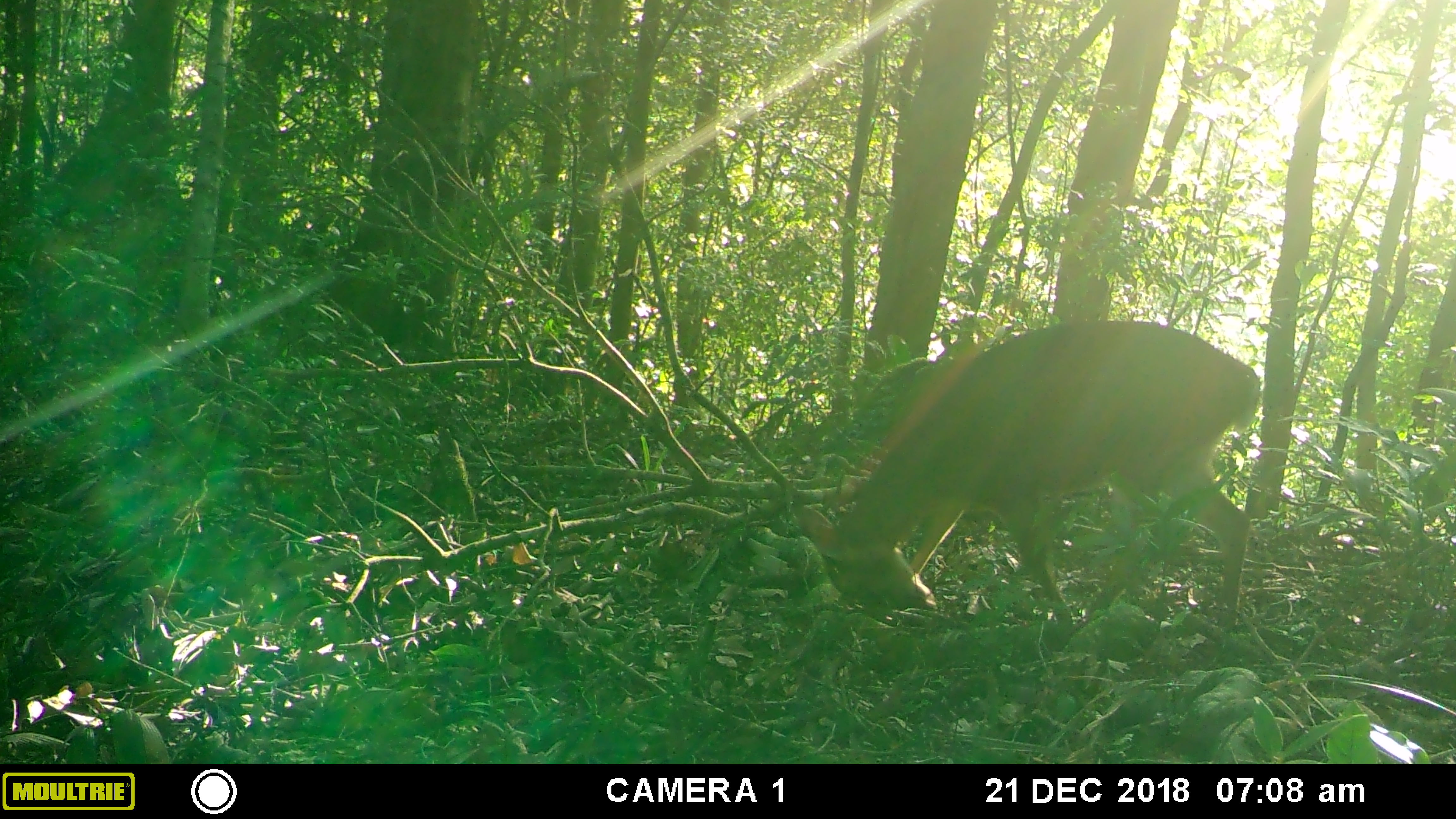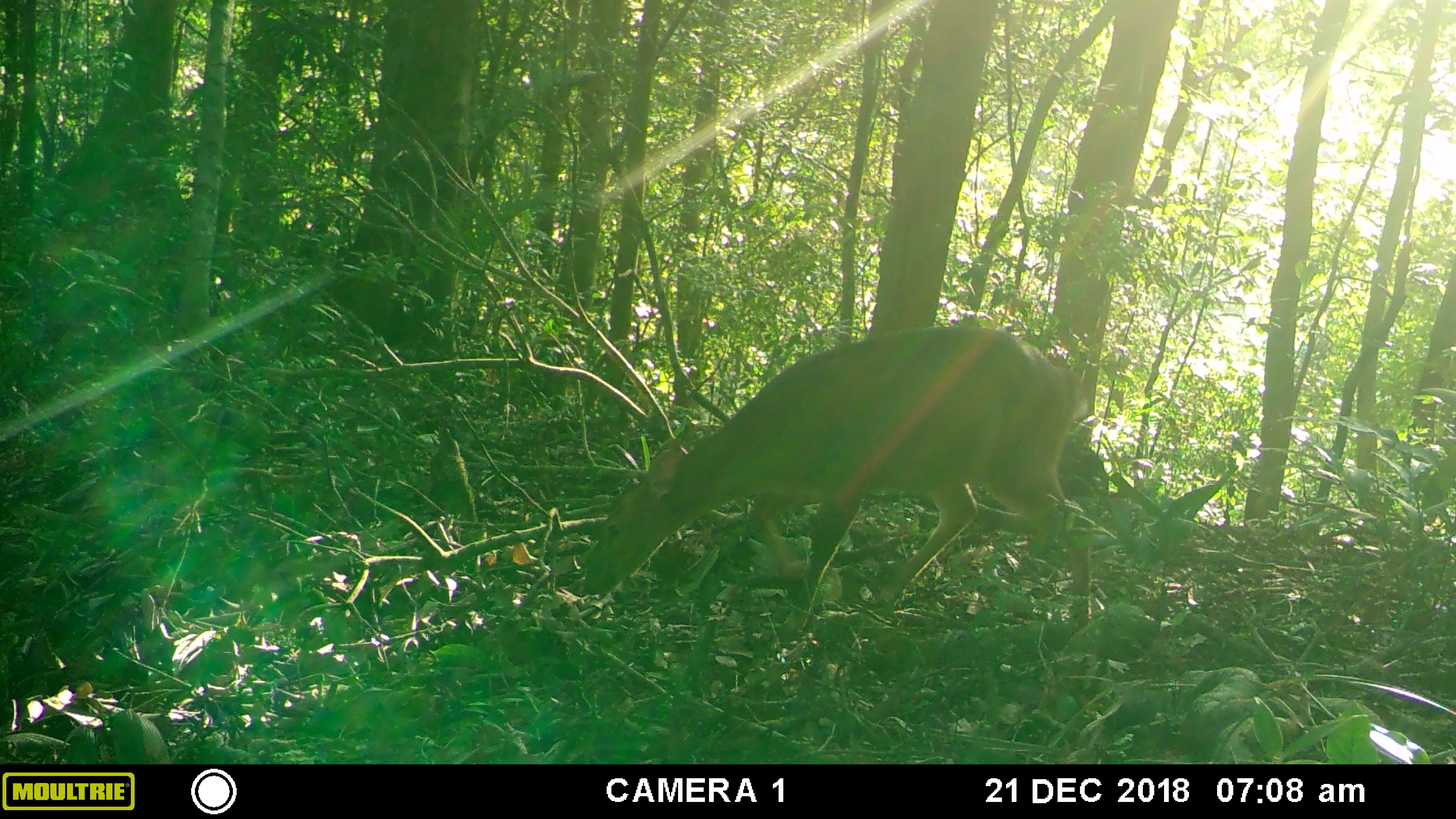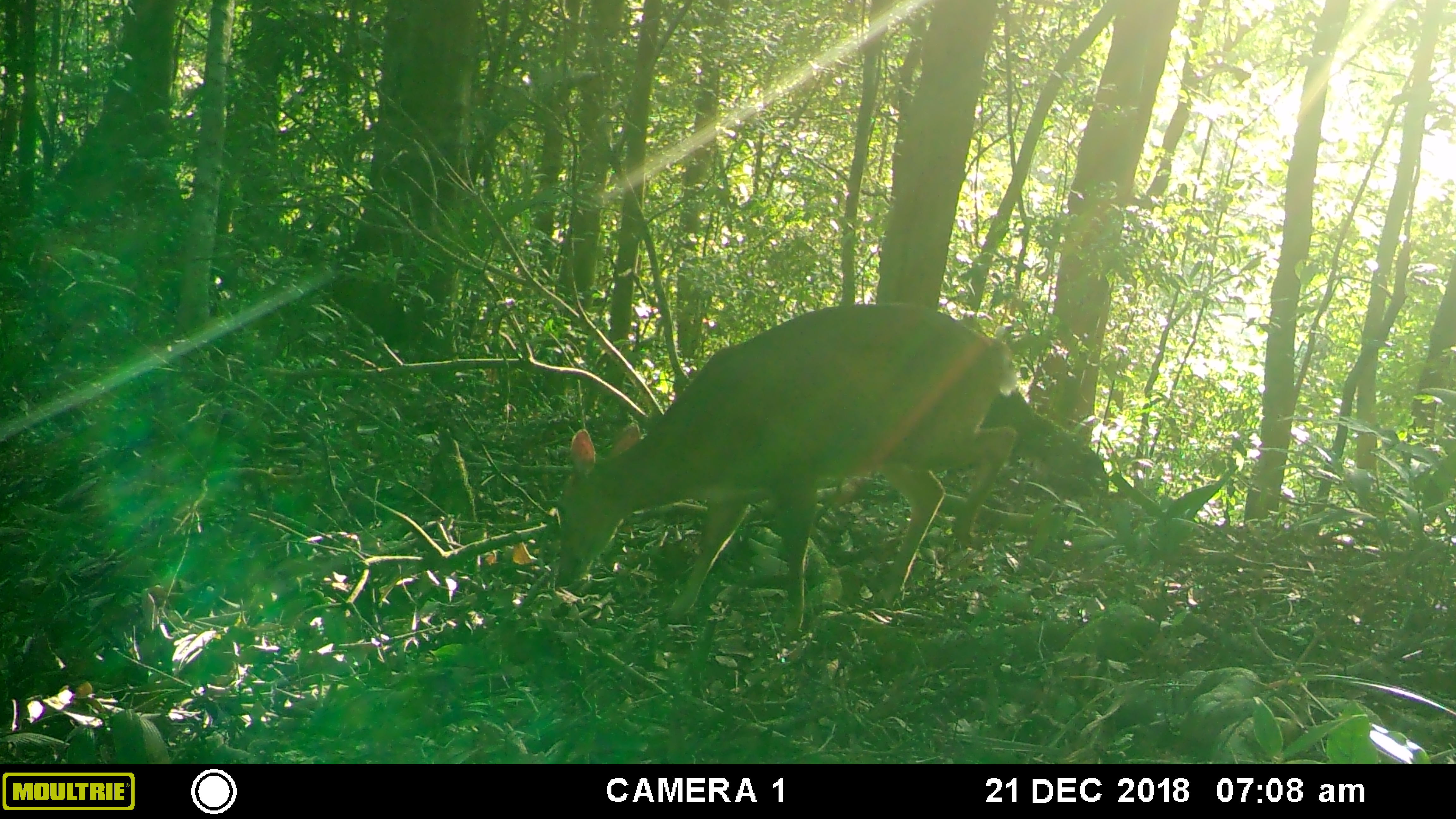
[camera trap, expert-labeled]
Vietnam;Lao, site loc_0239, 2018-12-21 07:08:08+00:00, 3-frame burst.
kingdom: Animalia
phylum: Chordata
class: Mammalia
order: Artiodactyla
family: Cervidae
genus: Muntiacus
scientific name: Muntiacus vuquangensis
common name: large-antlered muntjac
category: large antlered muntjac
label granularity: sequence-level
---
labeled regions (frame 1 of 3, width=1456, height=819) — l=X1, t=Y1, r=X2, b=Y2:
large antlered muntjac: l=797, t=318, r=1261, b=646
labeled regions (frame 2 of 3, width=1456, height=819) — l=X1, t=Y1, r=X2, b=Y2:
large antlered muntjac: l=582, t=324, r=1091, b=642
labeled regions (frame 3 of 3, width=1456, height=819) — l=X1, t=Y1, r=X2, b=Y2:
large antlered muntjac: l=551, t=300, r=1018, b=647